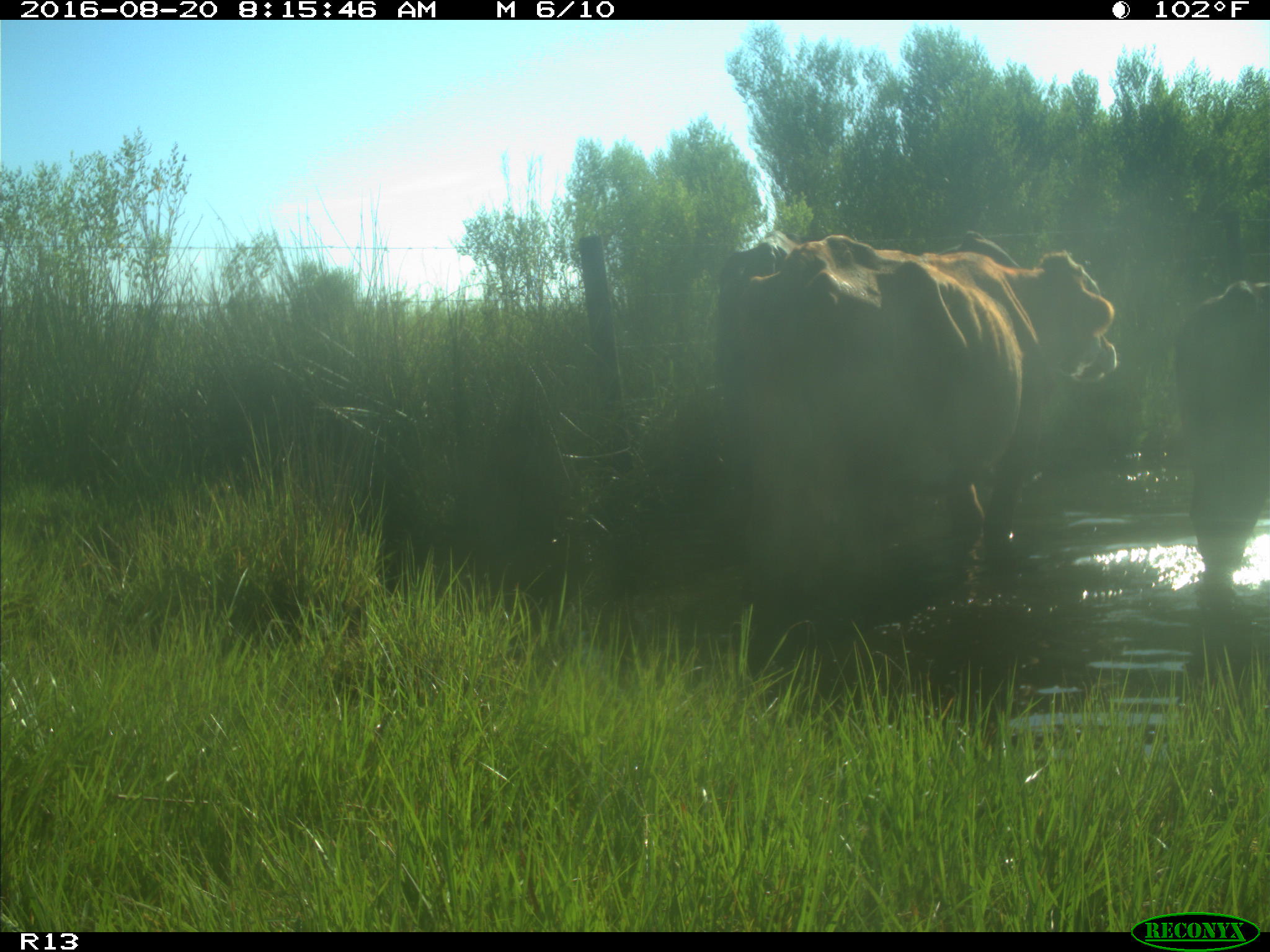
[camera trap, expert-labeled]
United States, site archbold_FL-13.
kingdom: Animalia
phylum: Chordata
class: Mammalia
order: Artiodactyla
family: Bovidae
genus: Bos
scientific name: Bos taurus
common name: domestic cow